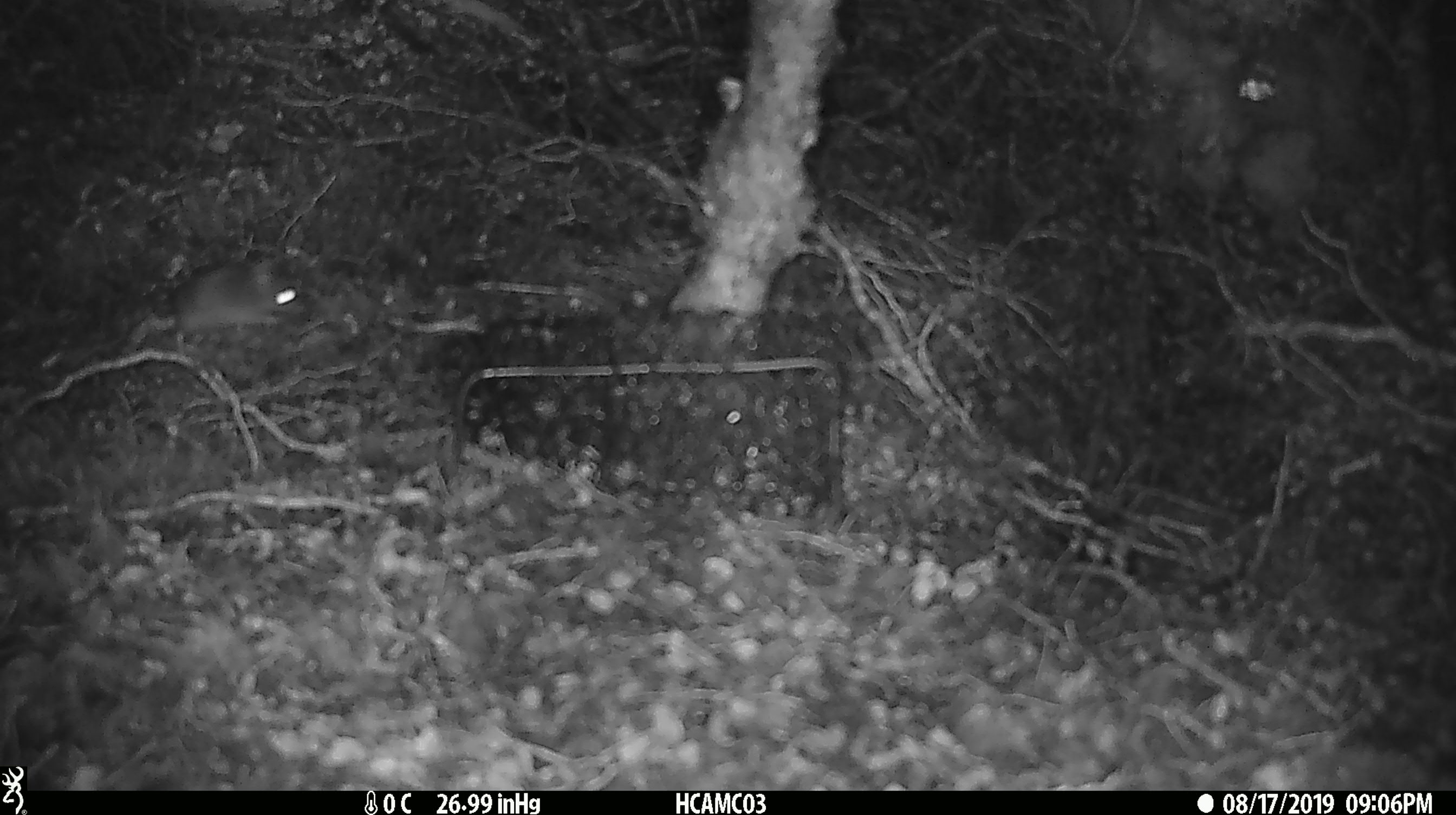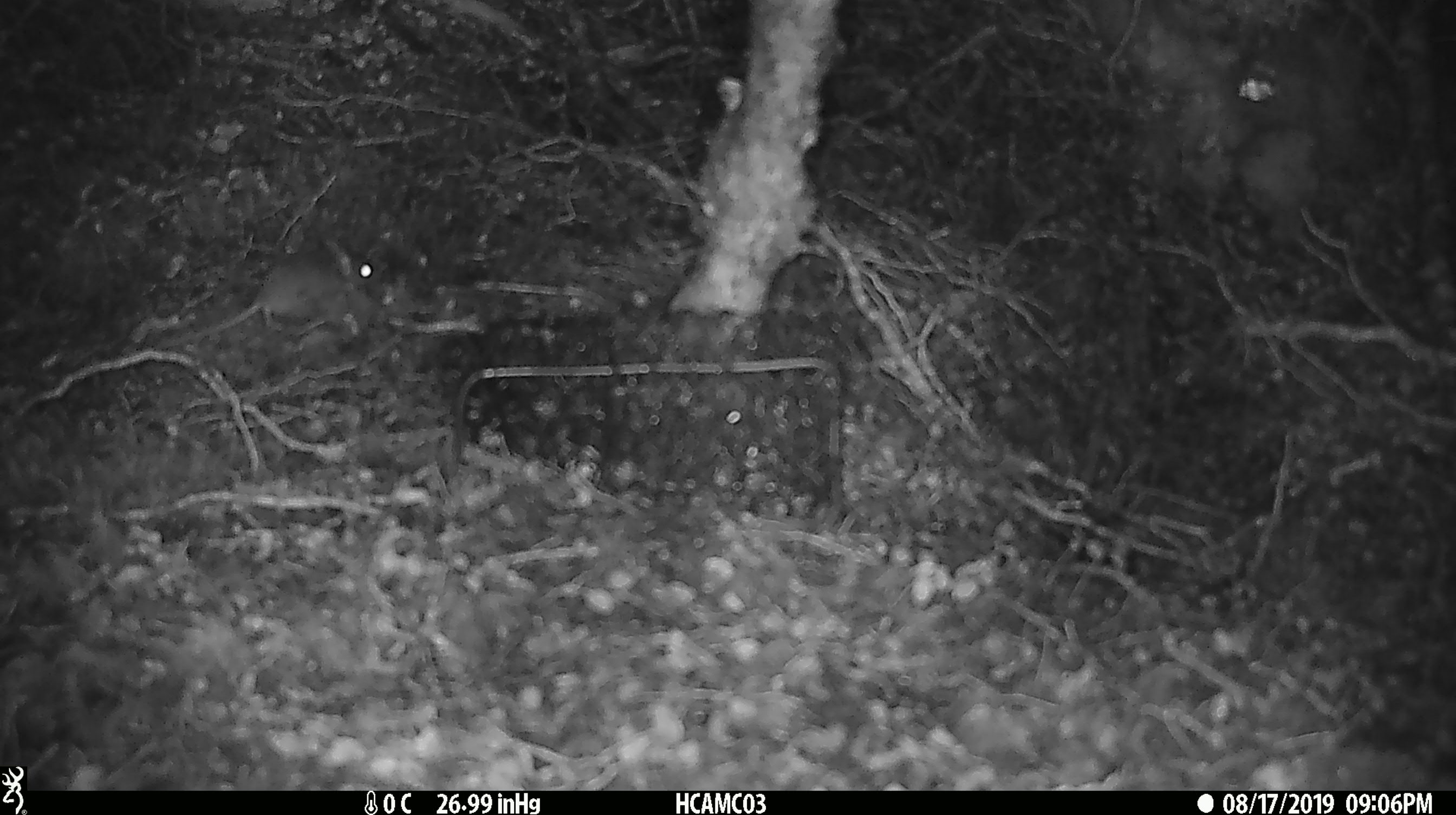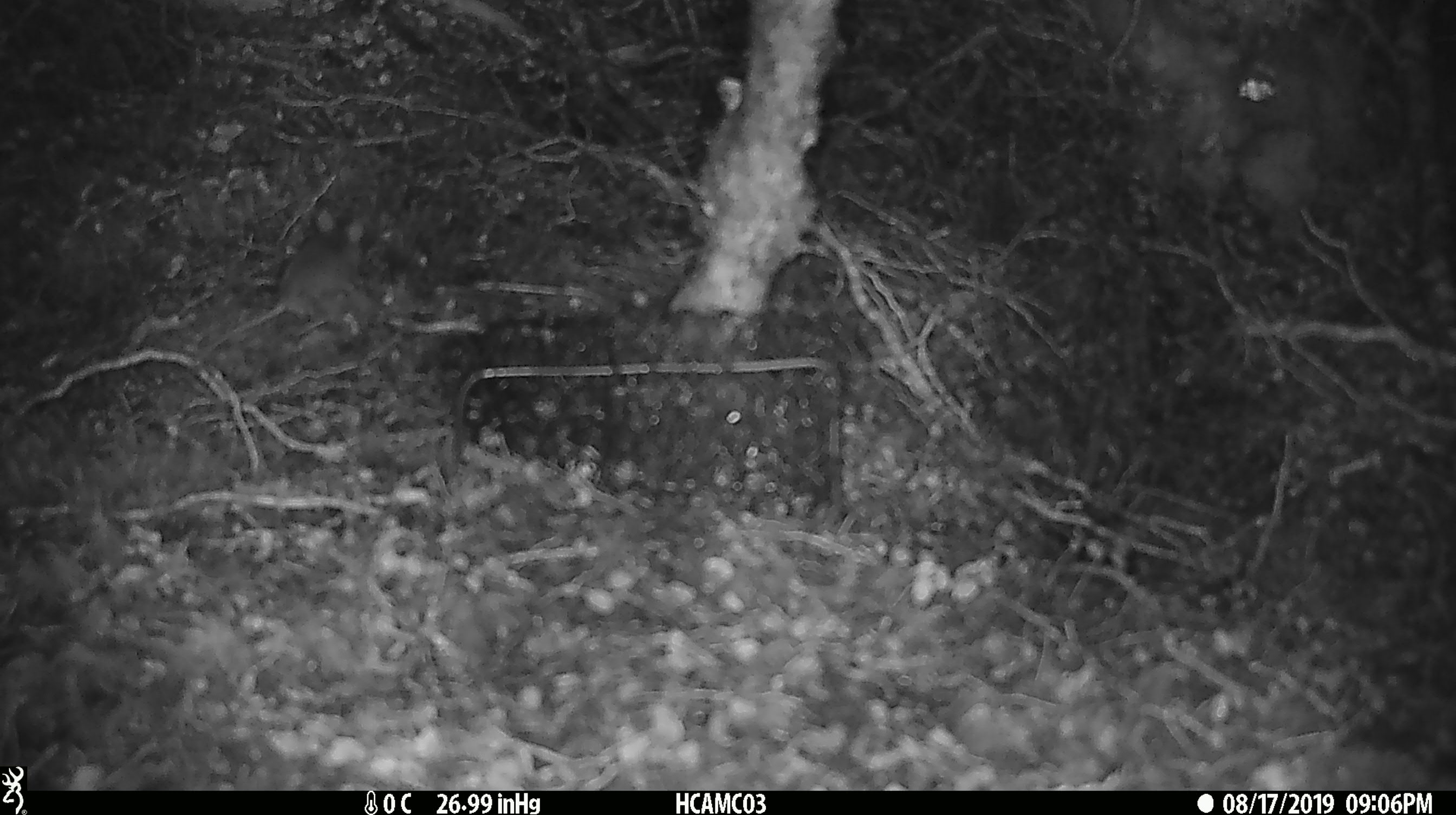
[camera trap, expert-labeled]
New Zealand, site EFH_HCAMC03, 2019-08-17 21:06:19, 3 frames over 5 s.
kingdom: Animalia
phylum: Chordata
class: Mammalia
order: Rodentia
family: Muridae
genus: Mus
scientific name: Mus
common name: mouse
Mouse (Mus).